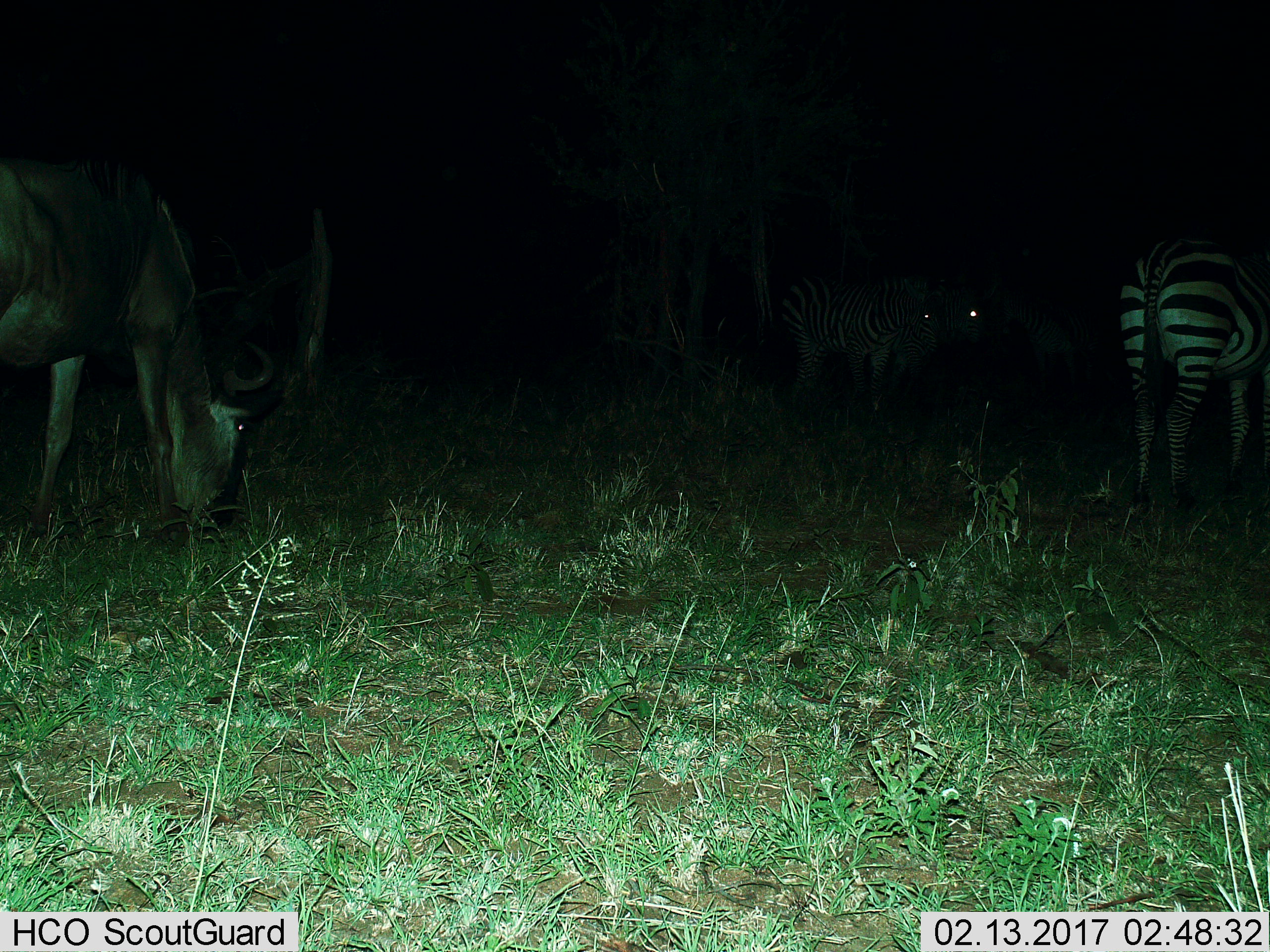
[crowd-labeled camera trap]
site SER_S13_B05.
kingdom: Animalia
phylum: Chordata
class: Mammalia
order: Artiodactyla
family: Bovidae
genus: Connochaetes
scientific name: Connochaetes taurinus taurinus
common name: blue wildebeest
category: wildebeestblue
Wildebeestblue (blue wildebeest) (Connochaetes taurinus taurinus), count 1. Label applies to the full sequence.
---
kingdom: Animalia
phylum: Chordata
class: Mammalia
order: Perissodactyla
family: Equidae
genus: Equus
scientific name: Equus quagga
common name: plains zebra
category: zebraplains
Zebraplains (plains zebra) (Equus quagga), count 3. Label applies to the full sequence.